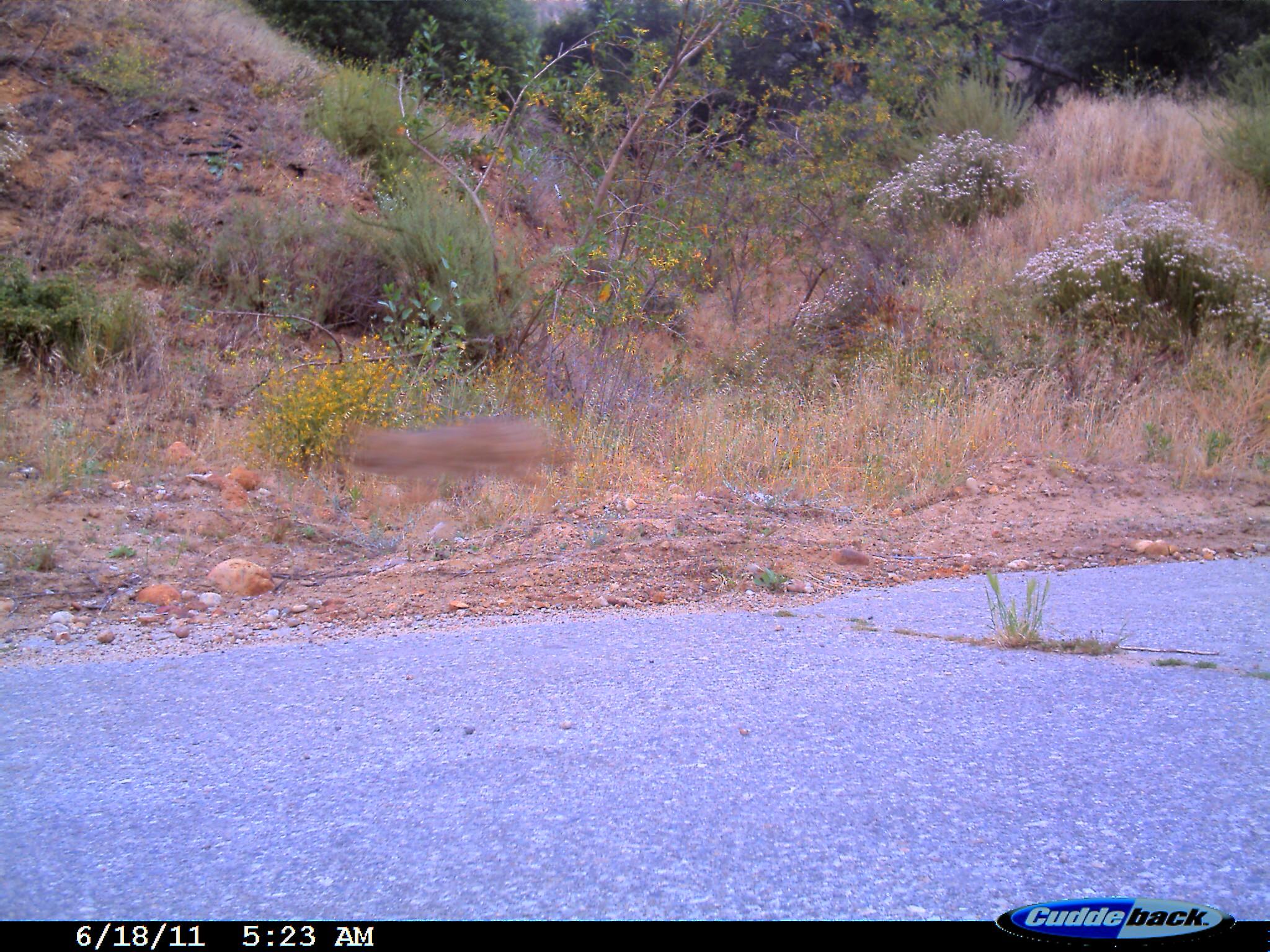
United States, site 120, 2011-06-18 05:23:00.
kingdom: Animalia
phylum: Chordata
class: Mammalia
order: Carnivora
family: Canidae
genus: Canis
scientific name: Canis latrans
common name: coyote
Coyote (Canis latrans).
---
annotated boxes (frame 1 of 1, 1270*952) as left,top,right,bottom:
coyote: 324,393,591,520